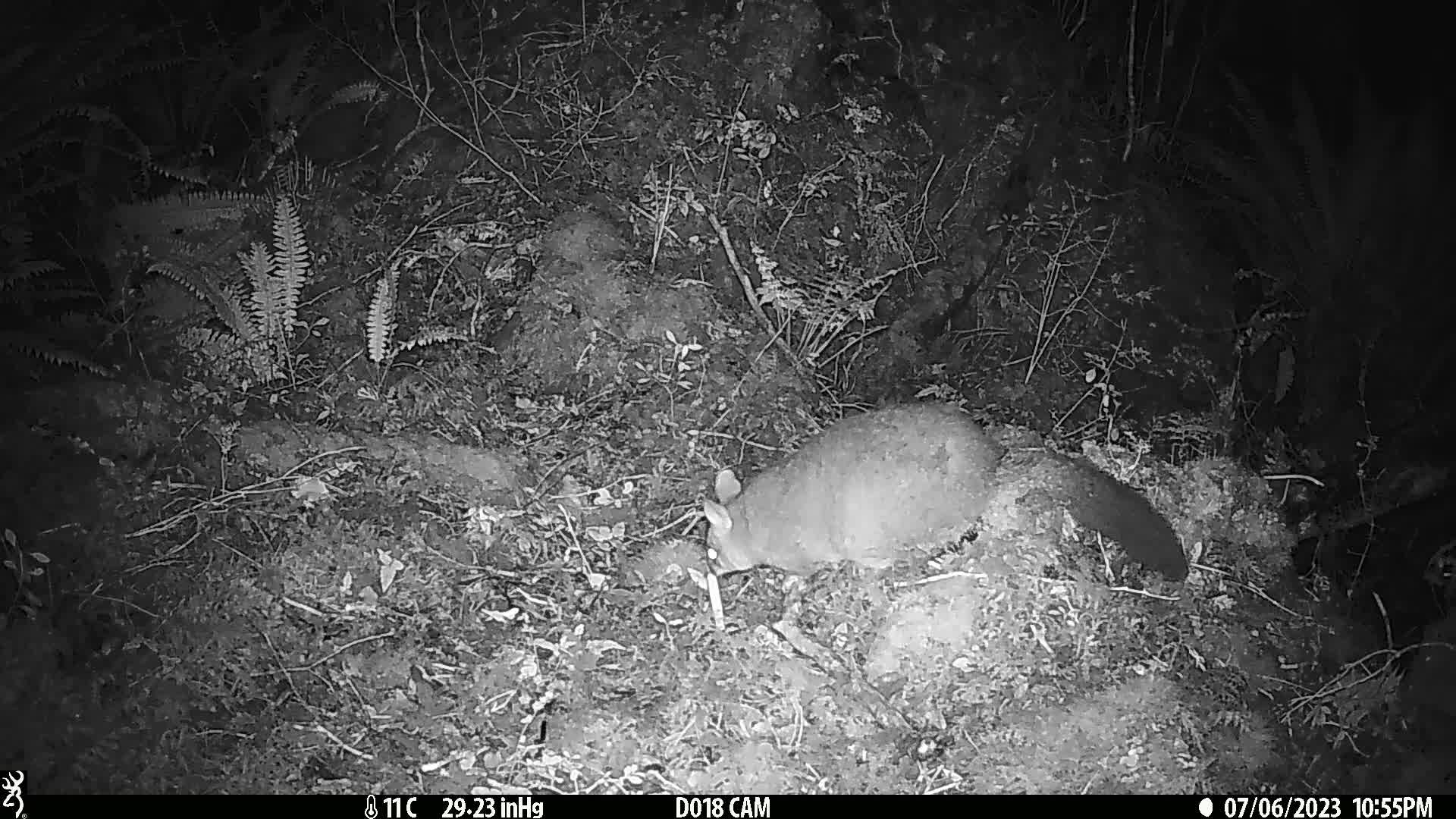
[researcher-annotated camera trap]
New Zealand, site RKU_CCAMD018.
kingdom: Animalia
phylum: Chordata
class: Mammalia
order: Diprotodontia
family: Phalangeridae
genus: Trichosurus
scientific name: Trichosurus vulpecula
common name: common brushtail possum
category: possum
Possum (common brushtail possum) (Trichosurus vulpecula).